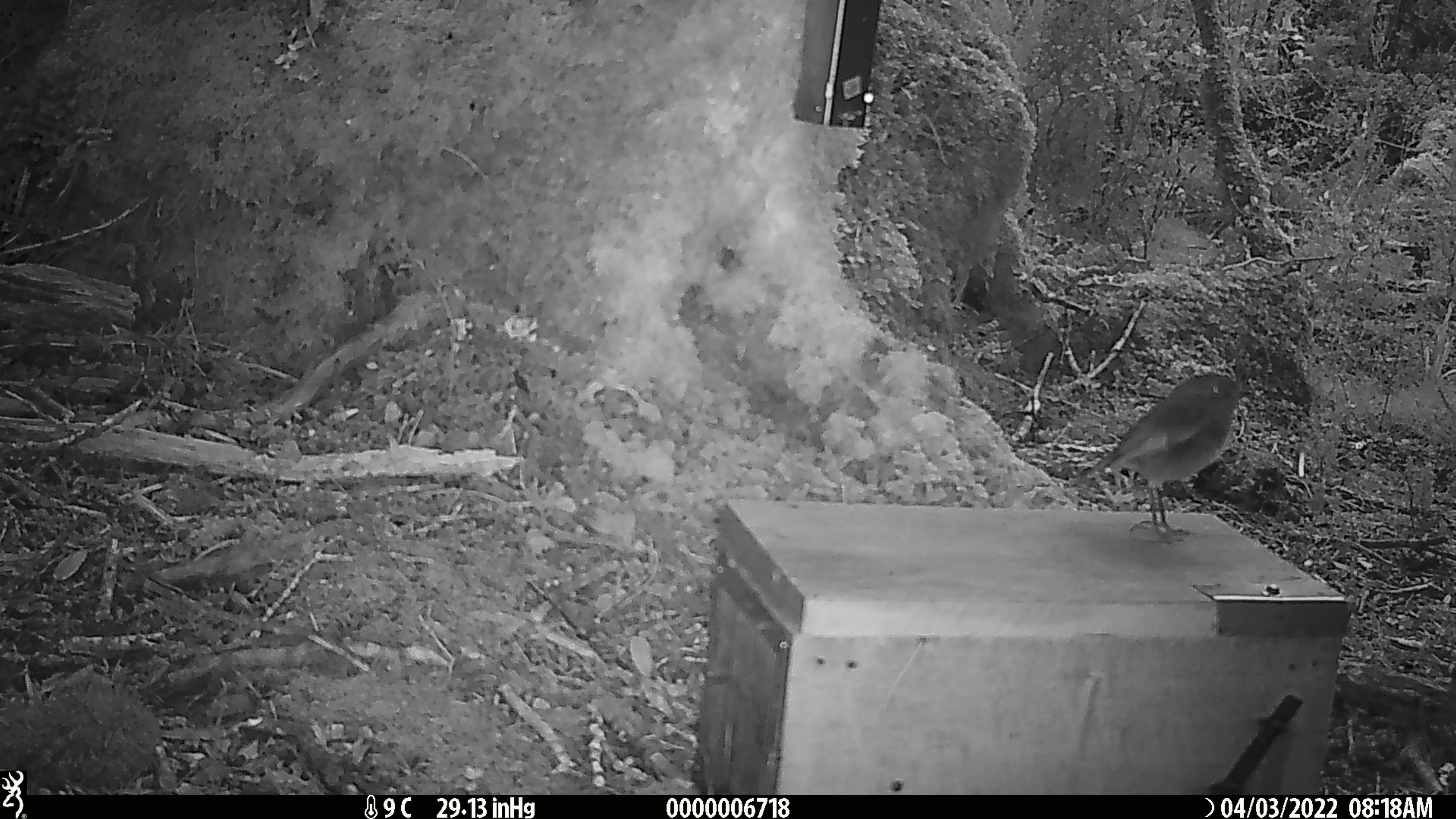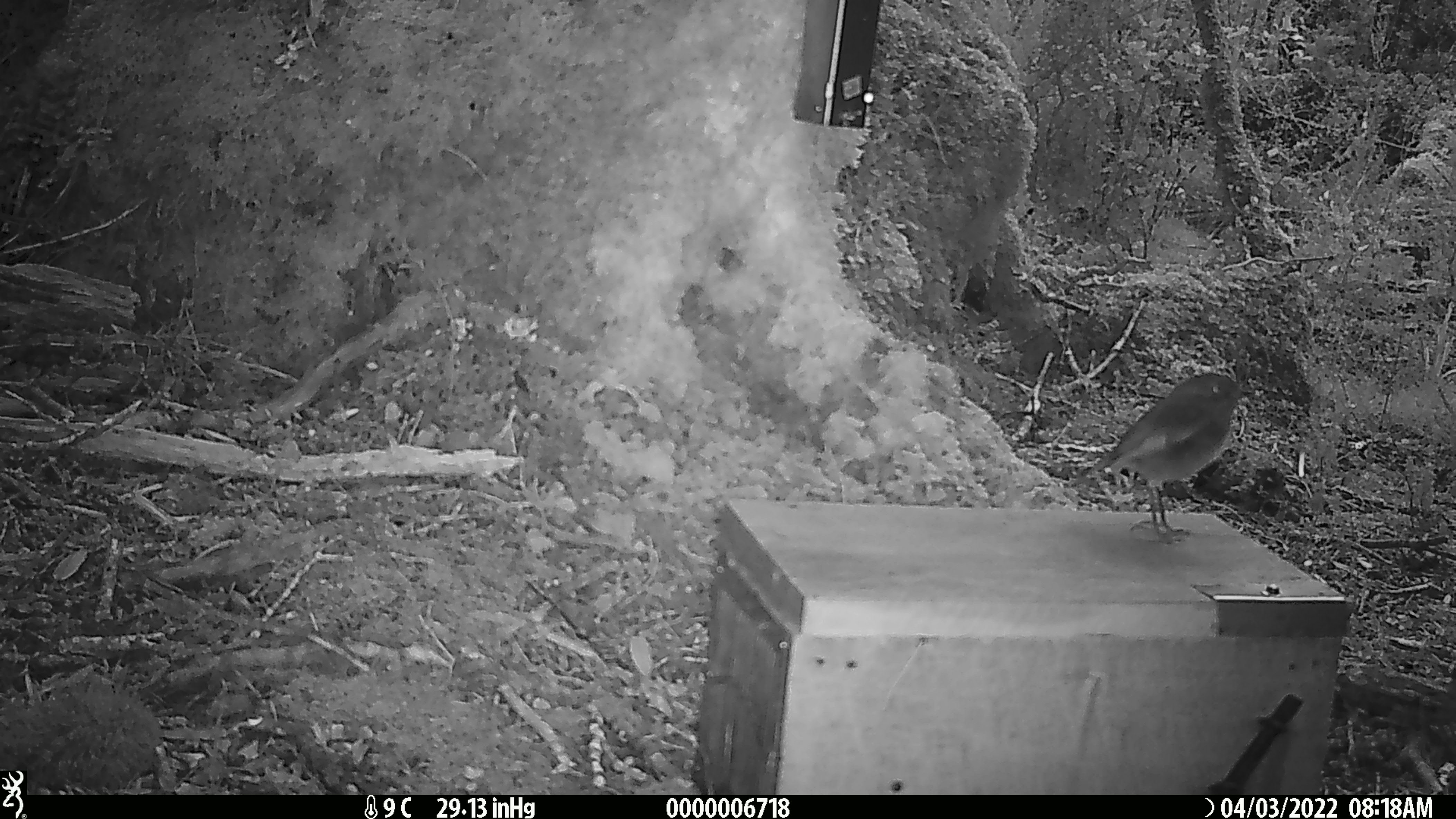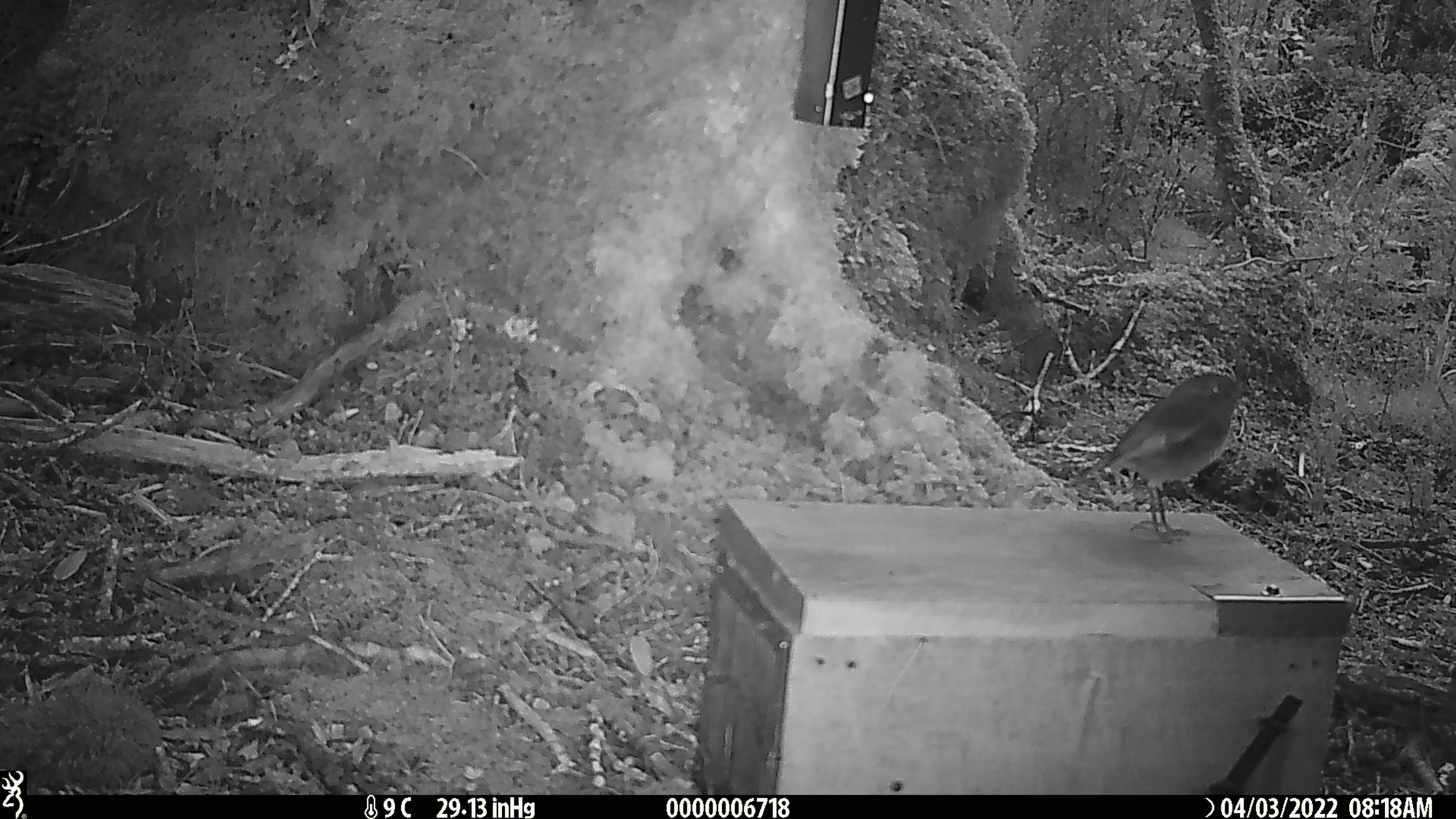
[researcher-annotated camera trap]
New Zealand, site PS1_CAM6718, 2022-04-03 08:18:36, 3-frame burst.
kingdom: Animalia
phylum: Chordata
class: Aves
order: Passeriformes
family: Petroicidae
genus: Petroica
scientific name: Petroica australis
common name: new zealand robin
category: robin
Robin (new zealand robin) (Petroica australis).